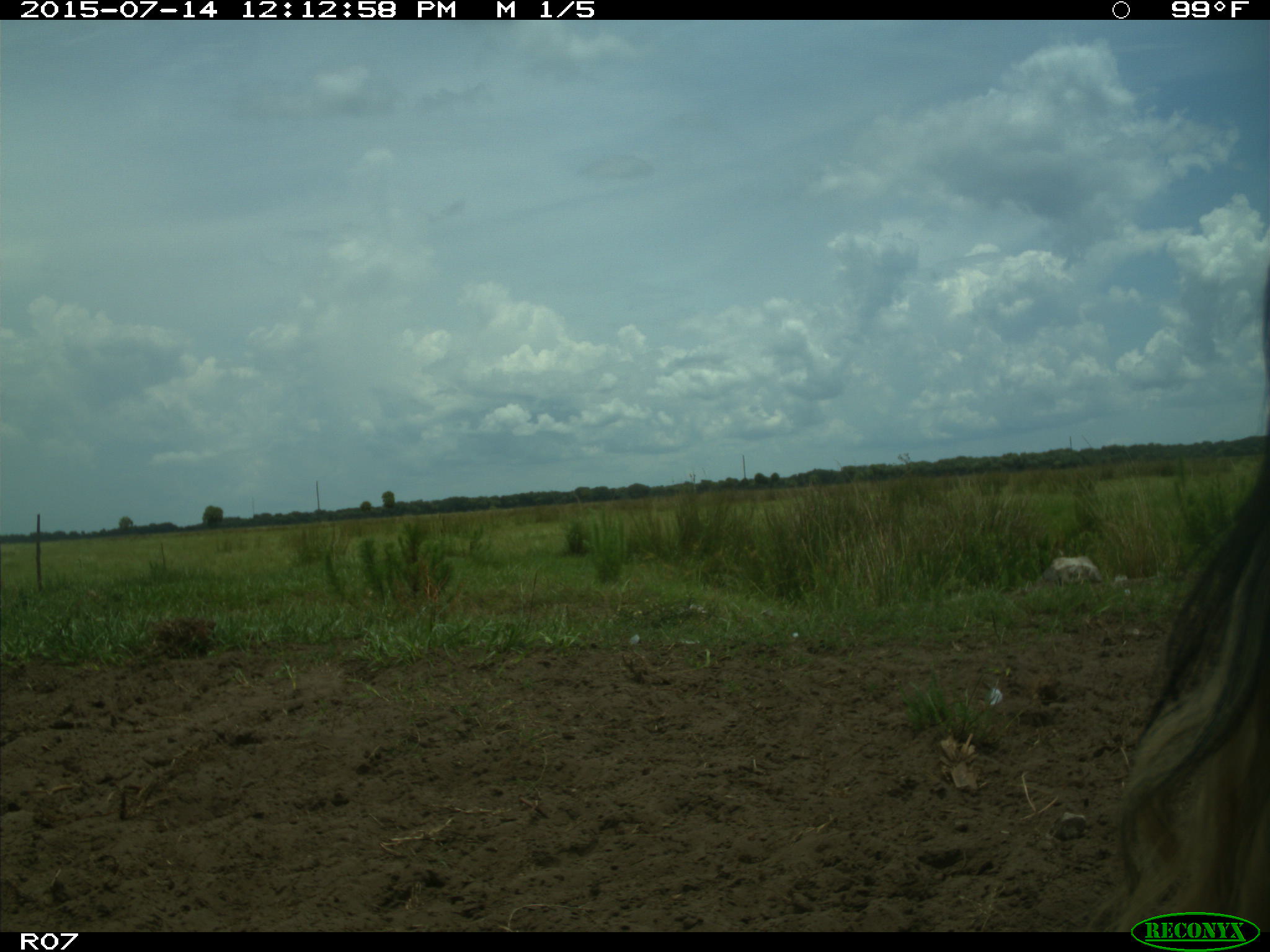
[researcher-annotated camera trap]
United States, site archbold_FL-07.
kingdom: Animalia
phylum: Chordata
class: Mammalia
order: Artiodactyla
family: Bovidae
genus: Bos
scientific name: Bos taurus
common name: domestic cow